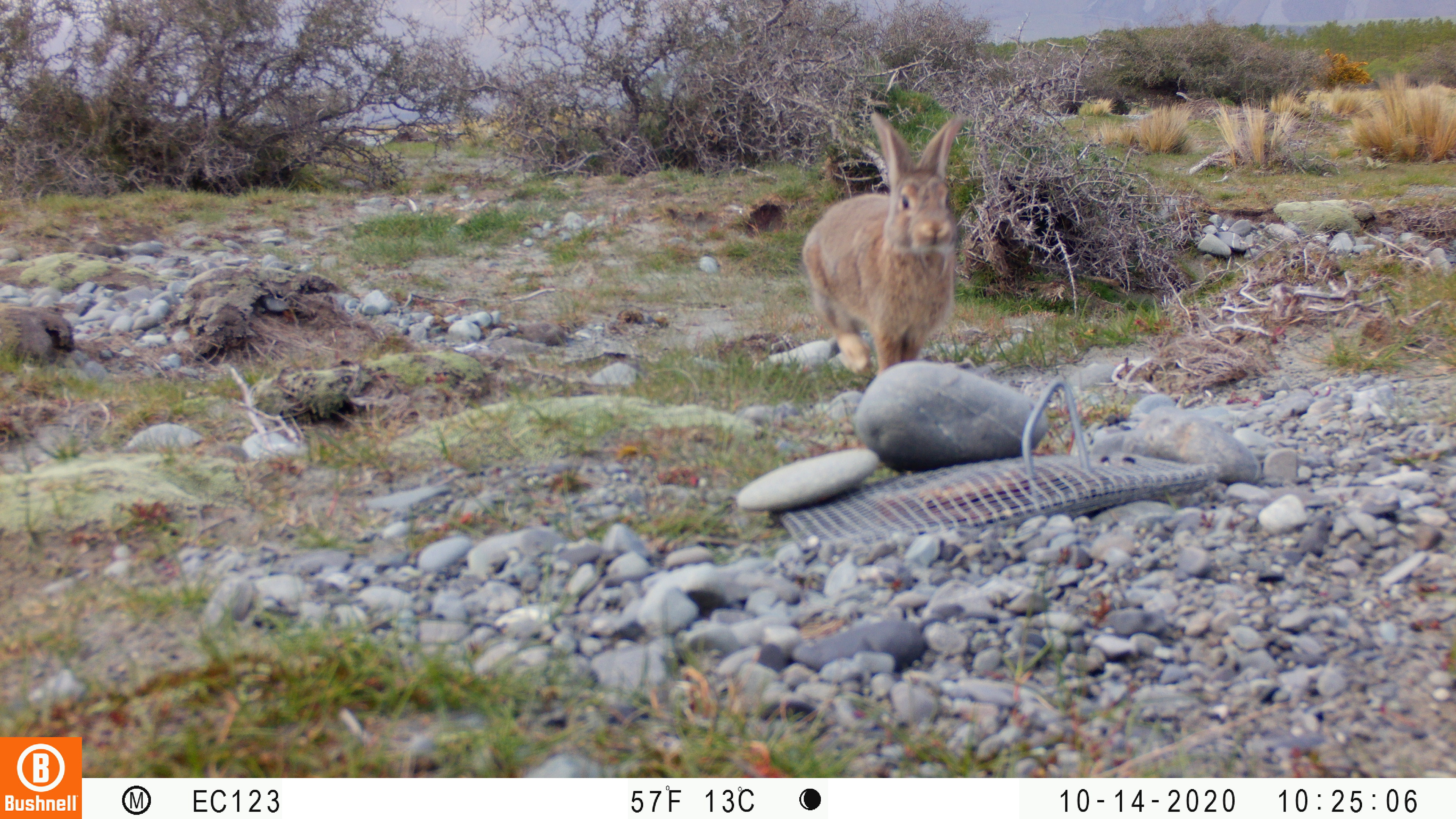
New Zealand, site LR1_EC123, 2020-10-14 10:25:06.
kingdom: Animalia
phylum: Chordata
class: Mammalia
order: Lagomorpha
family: Leporidae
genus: Oryctolagus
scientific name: Oryctolagus cuniculus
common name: european rabbit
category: rabbit